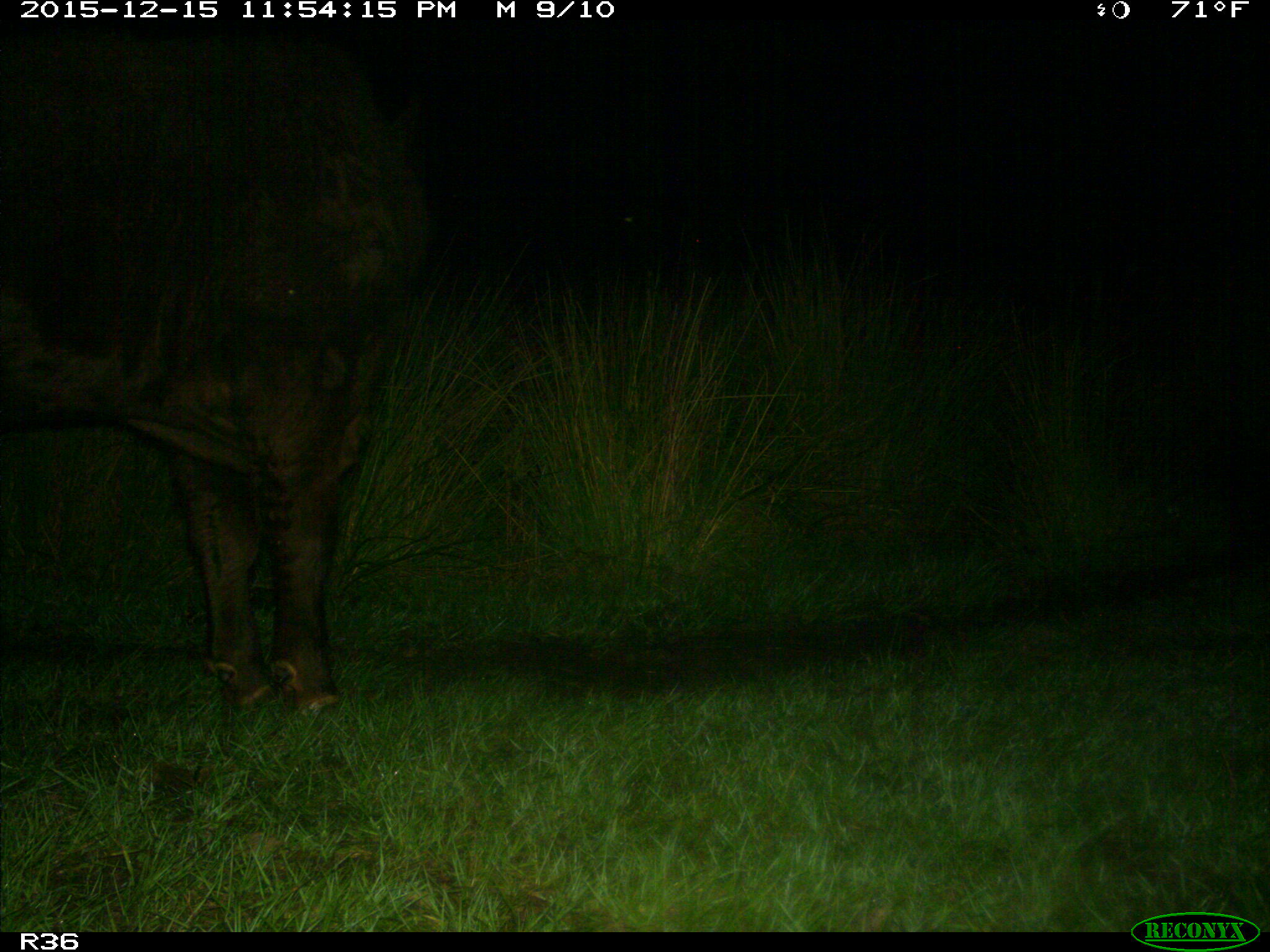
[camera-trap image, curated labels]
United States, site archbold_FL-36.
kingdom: Animalia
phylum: Chordata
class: Mammalia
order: Artiodactyla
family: Bovidae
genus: Bos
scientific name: Bos taurus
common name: domestic cow